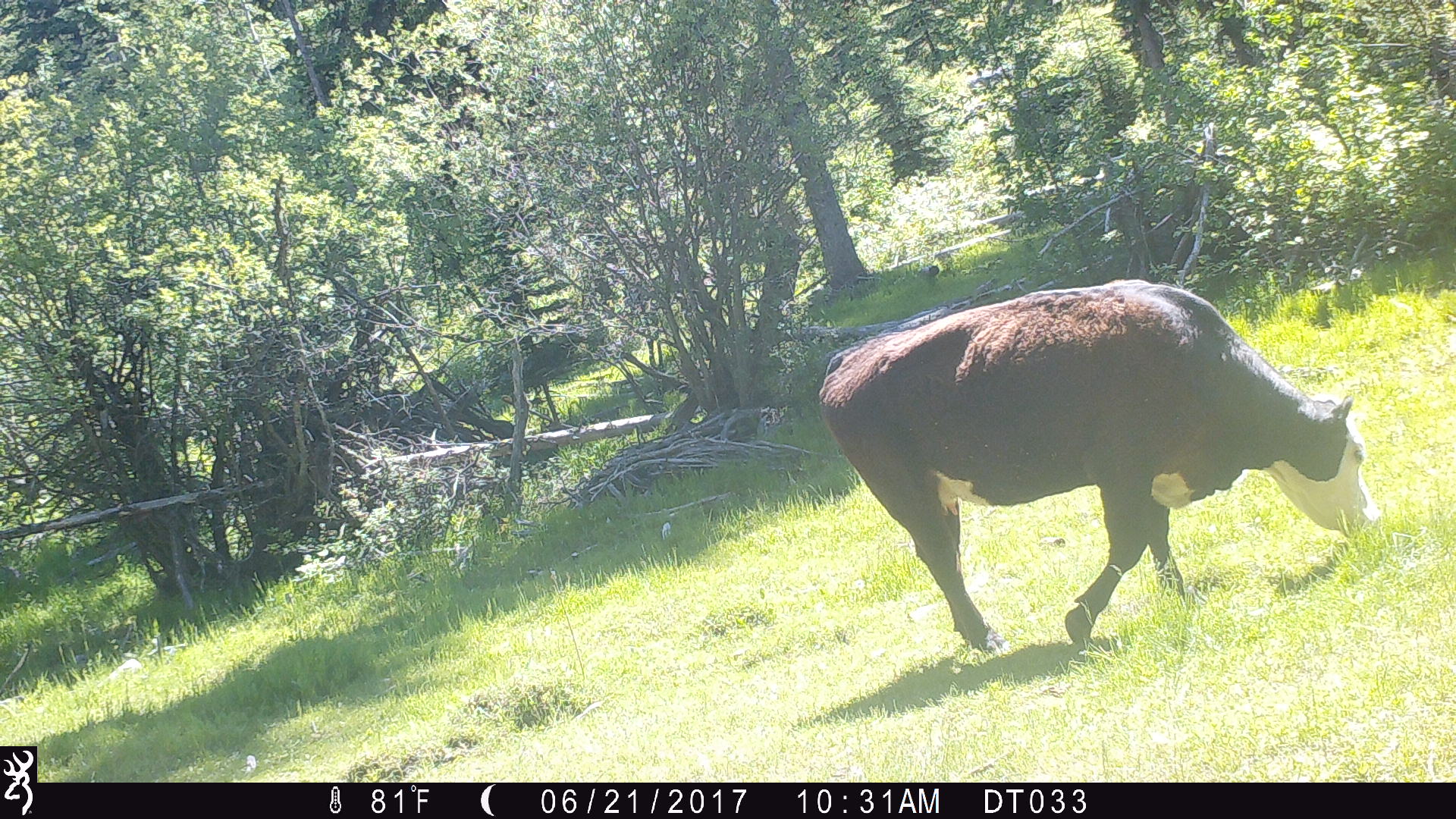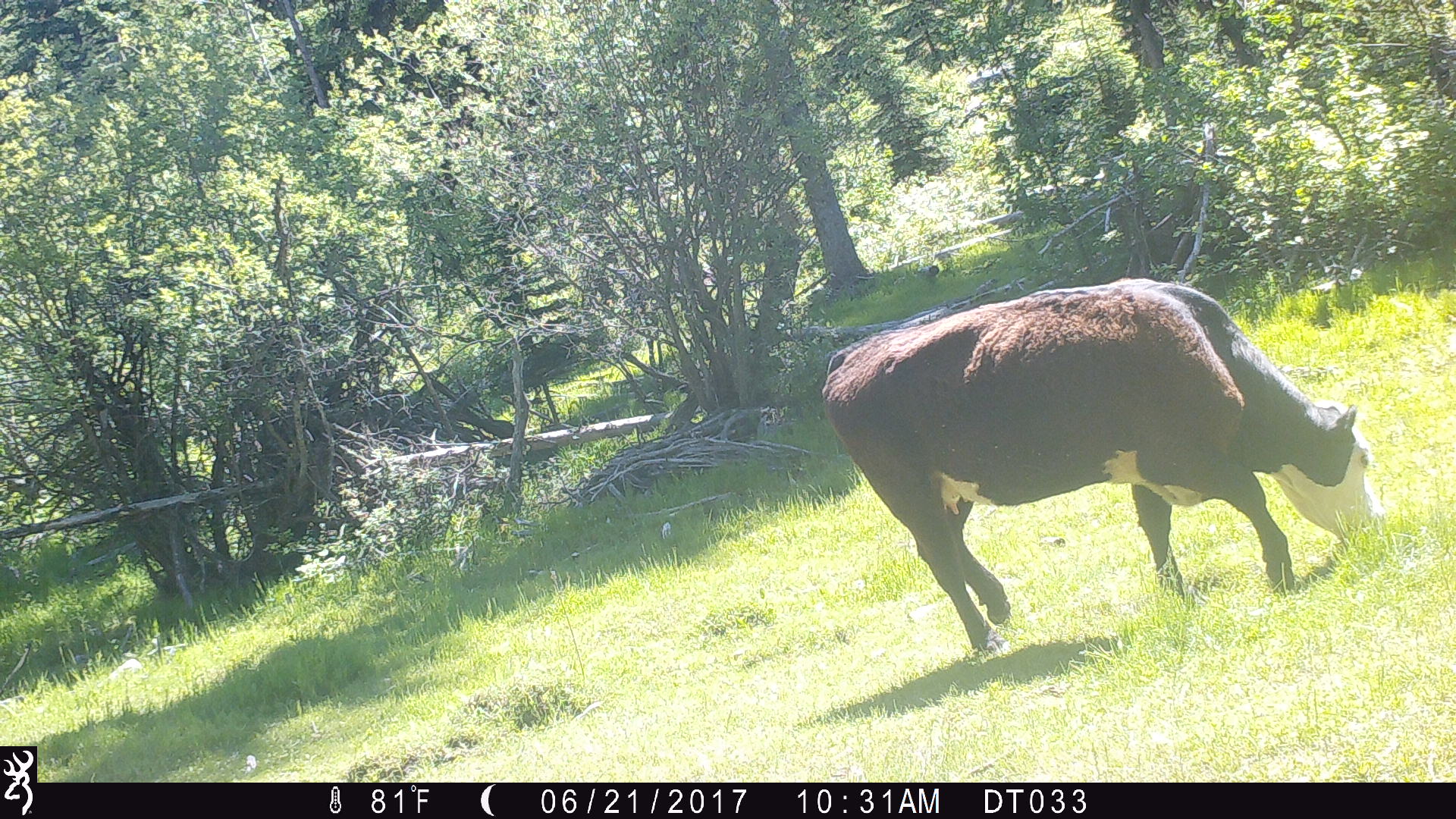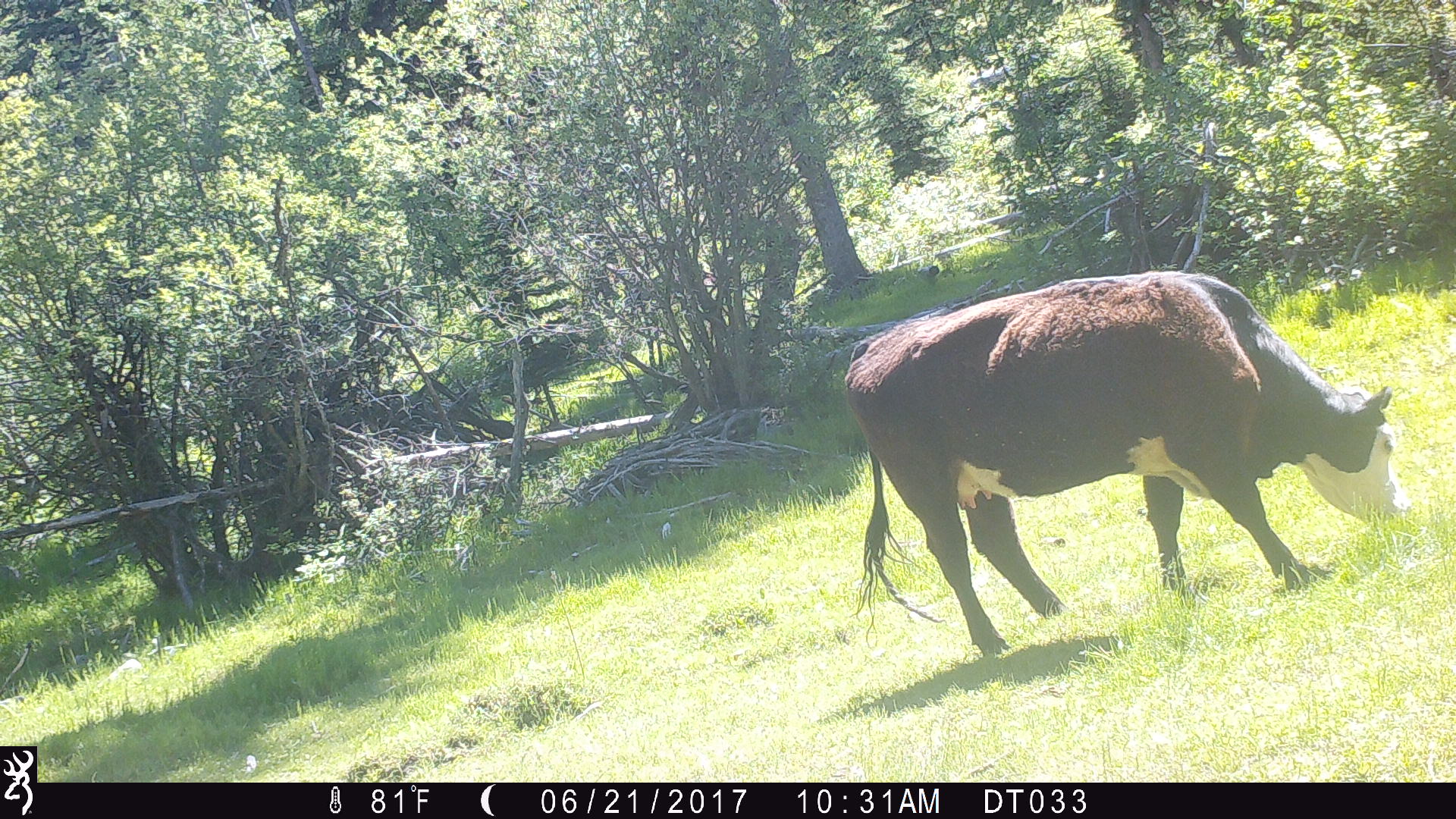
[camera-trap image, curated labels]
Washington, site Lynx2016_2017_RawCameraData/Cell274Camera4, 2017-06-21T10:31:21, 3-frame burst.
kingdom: Animalia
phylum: Chordata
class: Mammalia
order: Artiodactyla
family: Bovidae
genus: Bos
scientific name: Bos taurus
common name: domestic cattle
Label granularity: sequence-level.